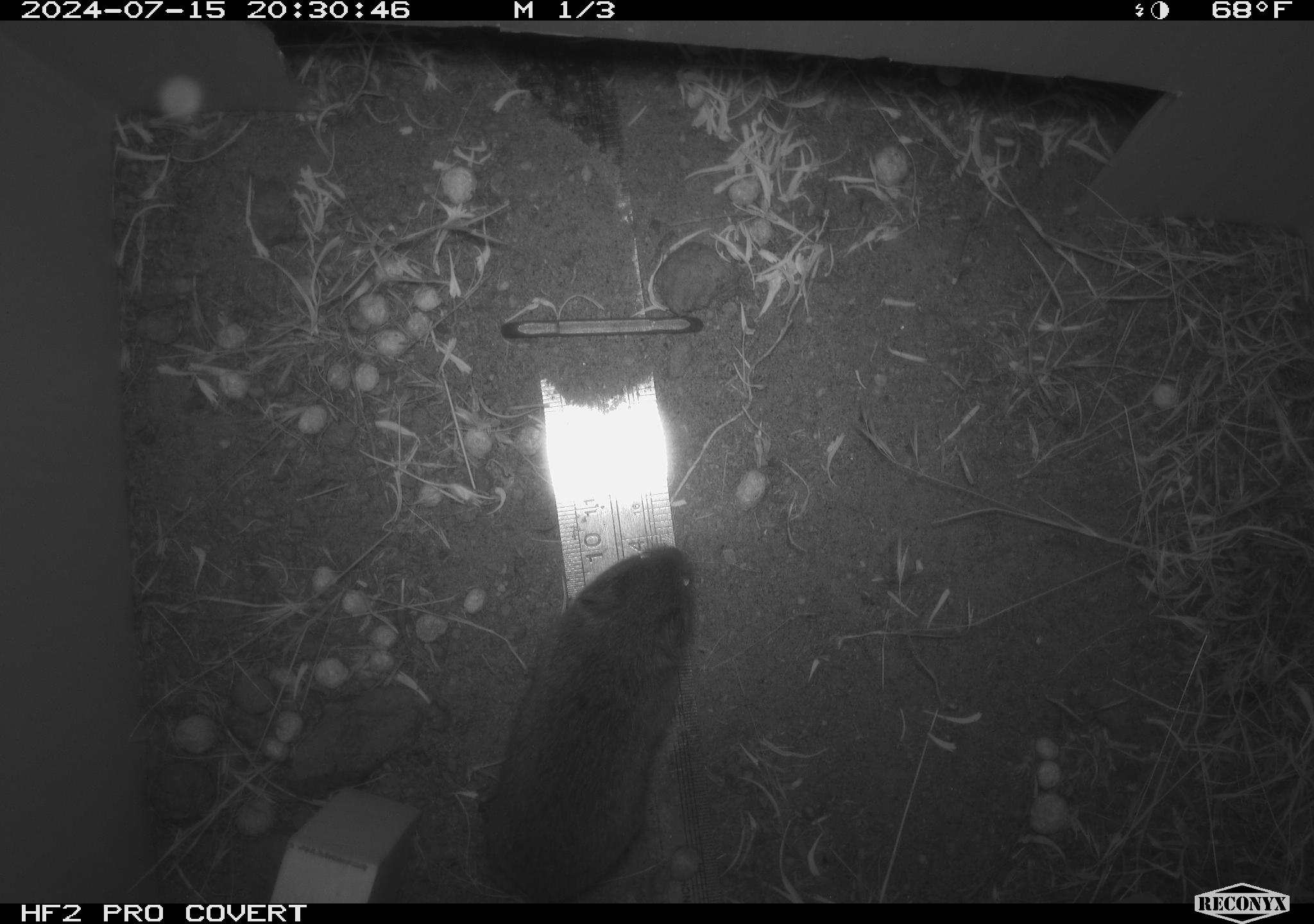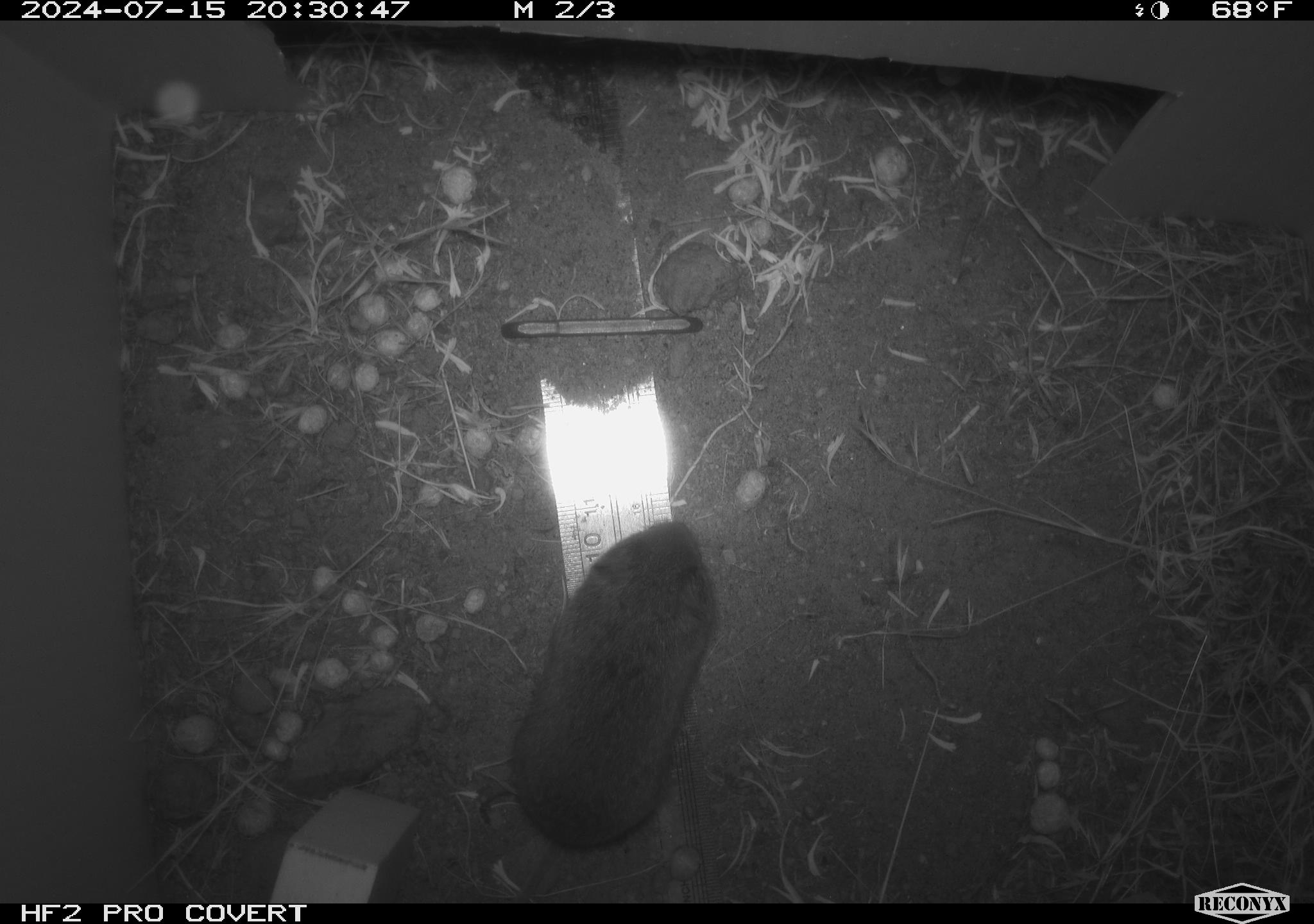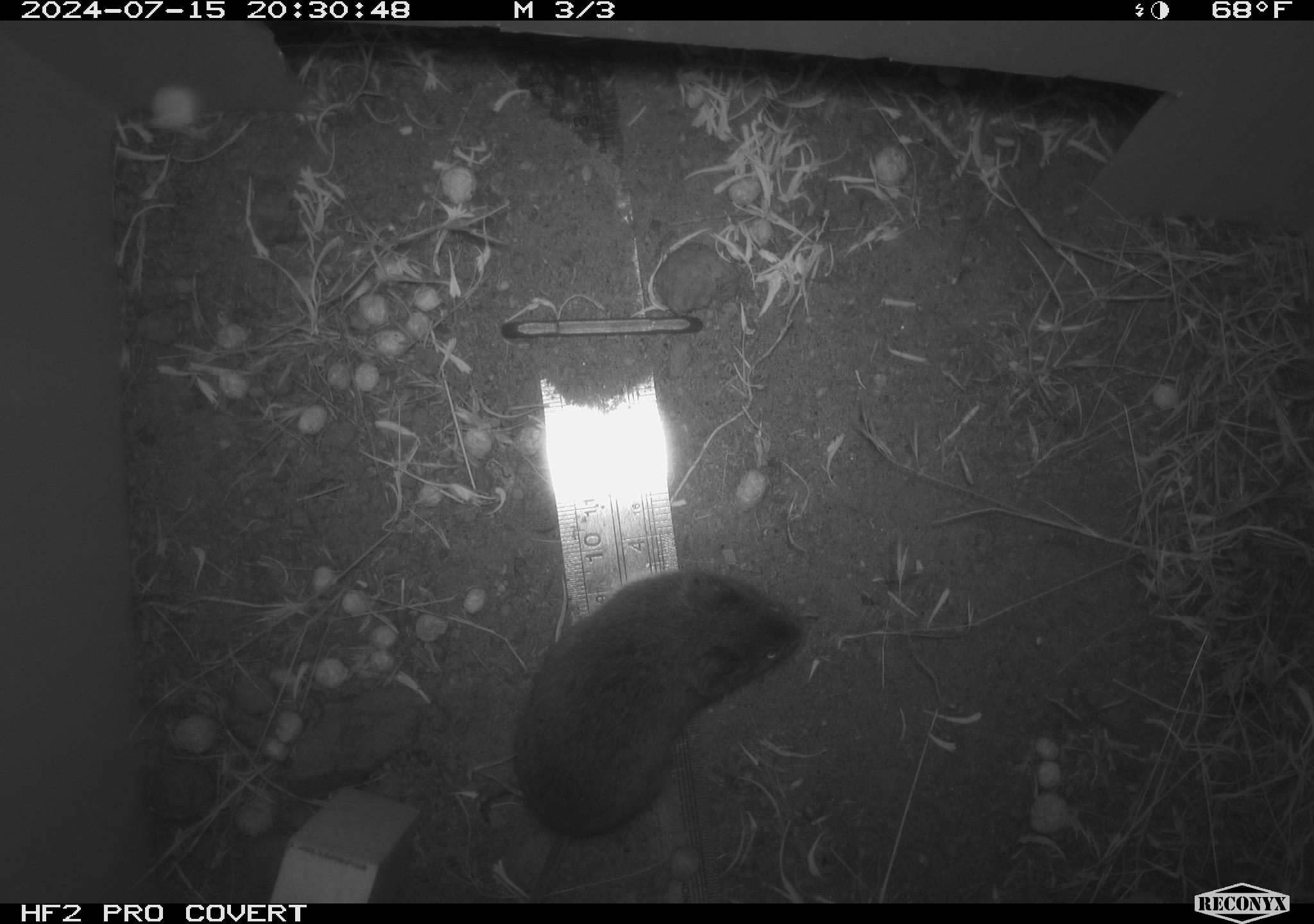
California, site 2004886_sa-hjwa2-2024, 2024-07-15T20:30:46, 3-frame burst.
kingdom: Animalia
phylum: Chordata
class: Mammalia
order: Rodentia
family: Cricetidae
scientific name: Cricetidae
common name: hamsters, voles, lemmings, and allies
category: cricetidae family